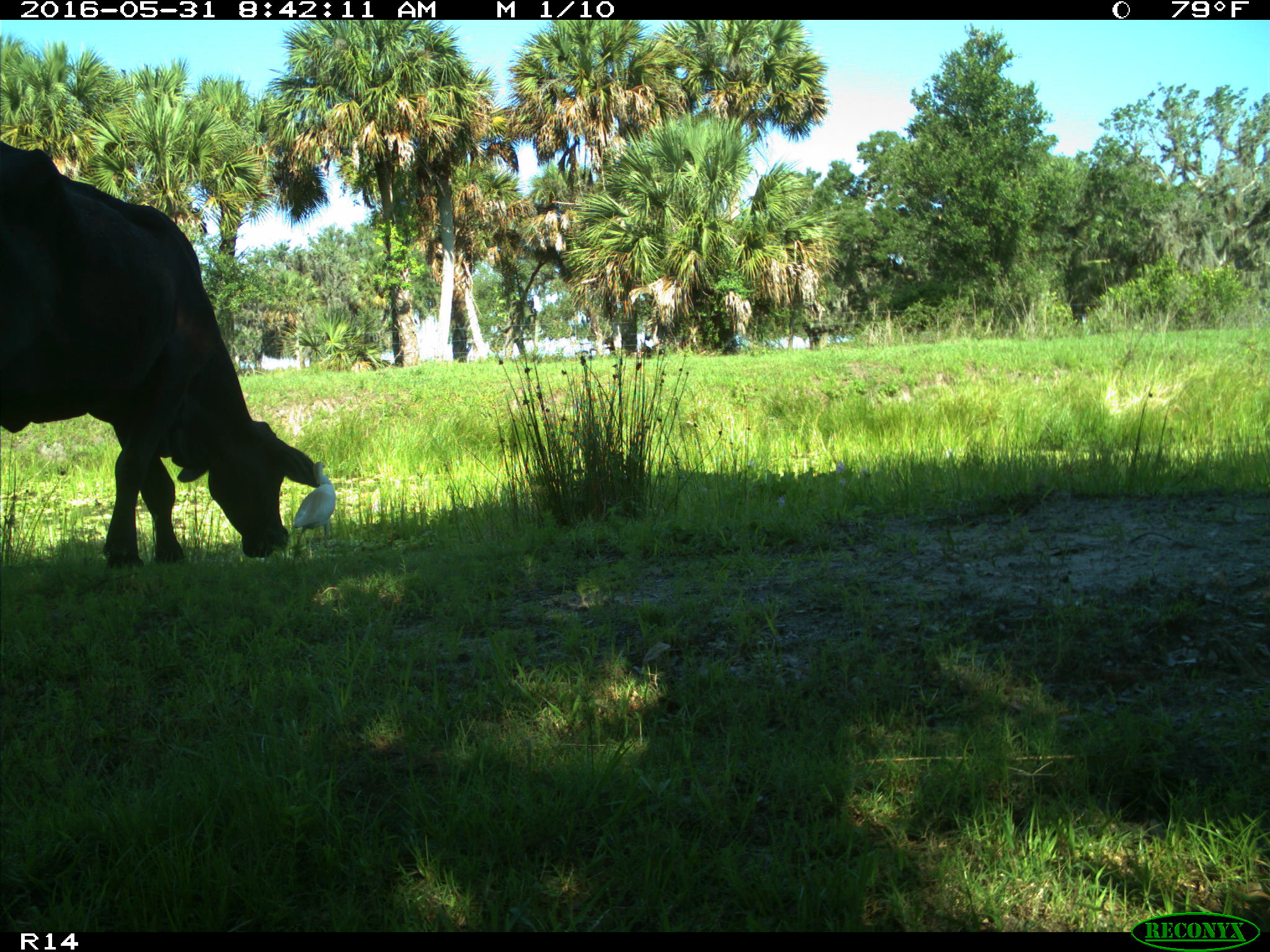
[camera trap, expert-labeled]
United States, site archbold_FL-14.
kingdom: Animalia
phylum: Chordata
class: Mammalia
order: Artiodactyla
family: Bovidae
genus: Bos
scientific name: Bos taurus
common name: domestic cow